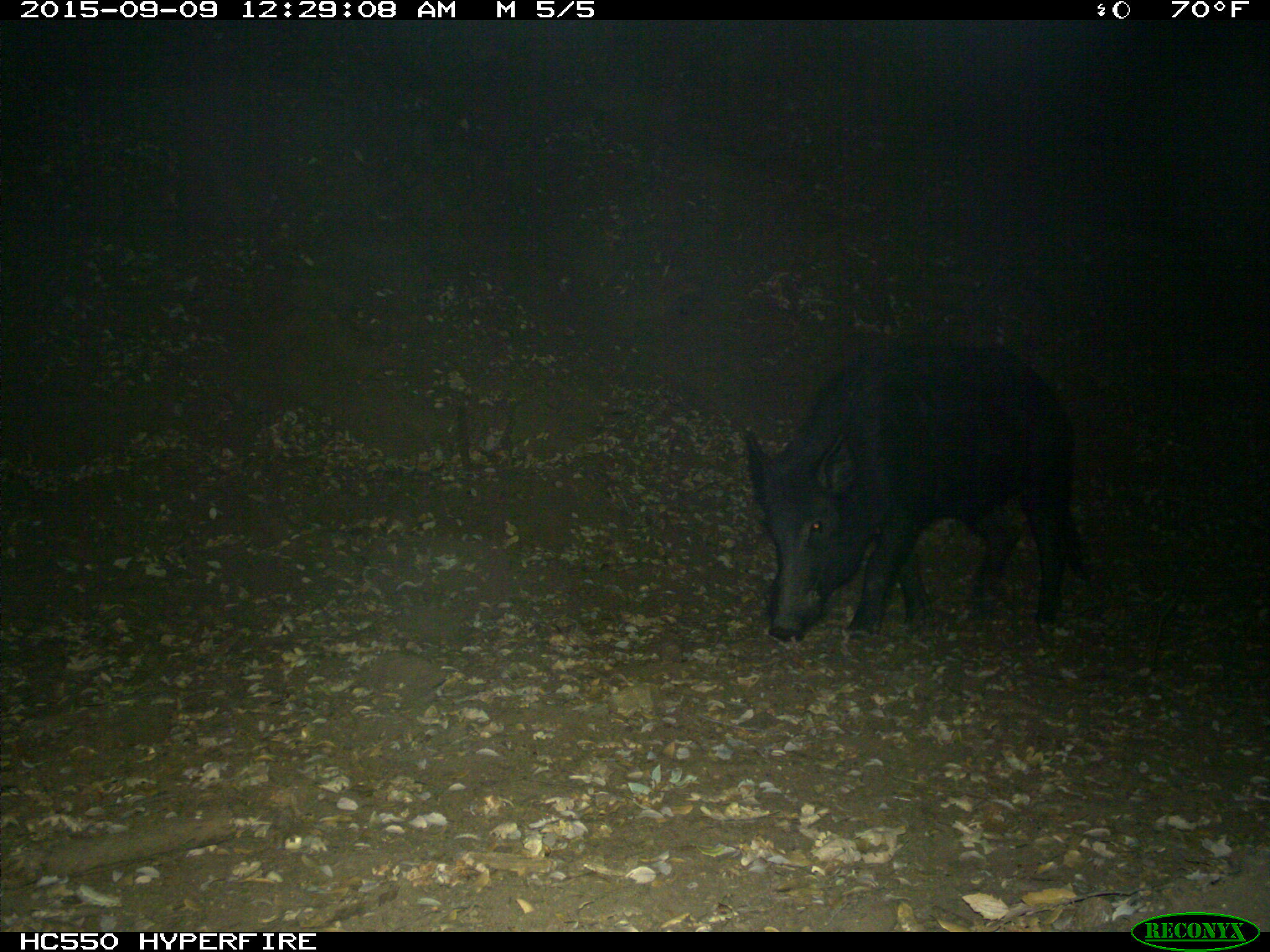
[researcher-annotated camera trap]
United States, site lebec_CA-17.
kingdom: Animalia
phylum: Chordata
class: Mammalia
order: Artiodactyla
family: Suidae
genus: Sus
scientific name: Sus scrofa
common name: wild boar